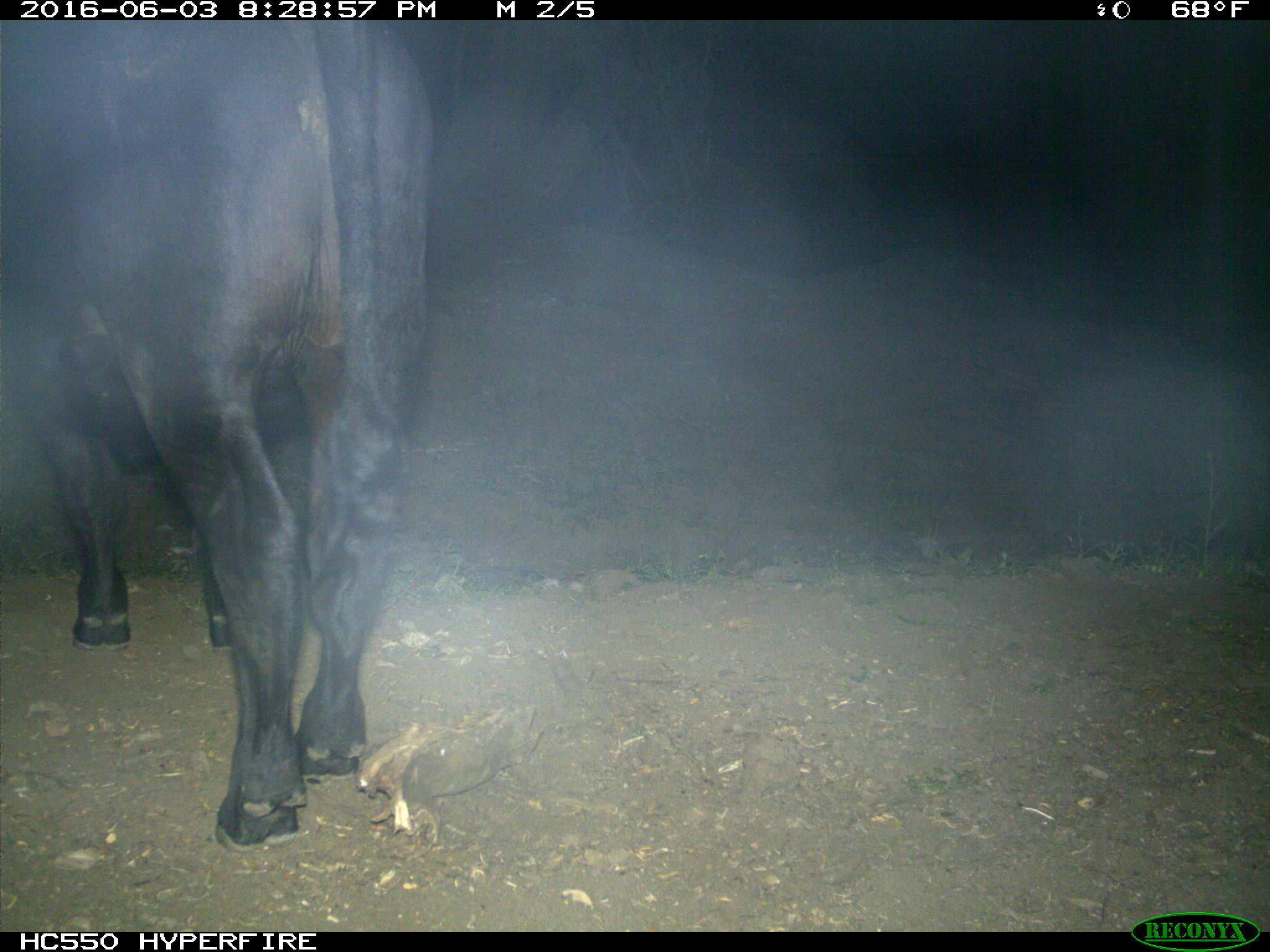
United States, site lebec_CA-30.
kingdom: Animalia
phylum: Chordata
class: Mammalia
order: Artiodactyla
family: Bovidae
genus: Bos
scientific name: Bos taurus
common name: domestic cow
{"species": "Bos taurus (domestic cow)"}